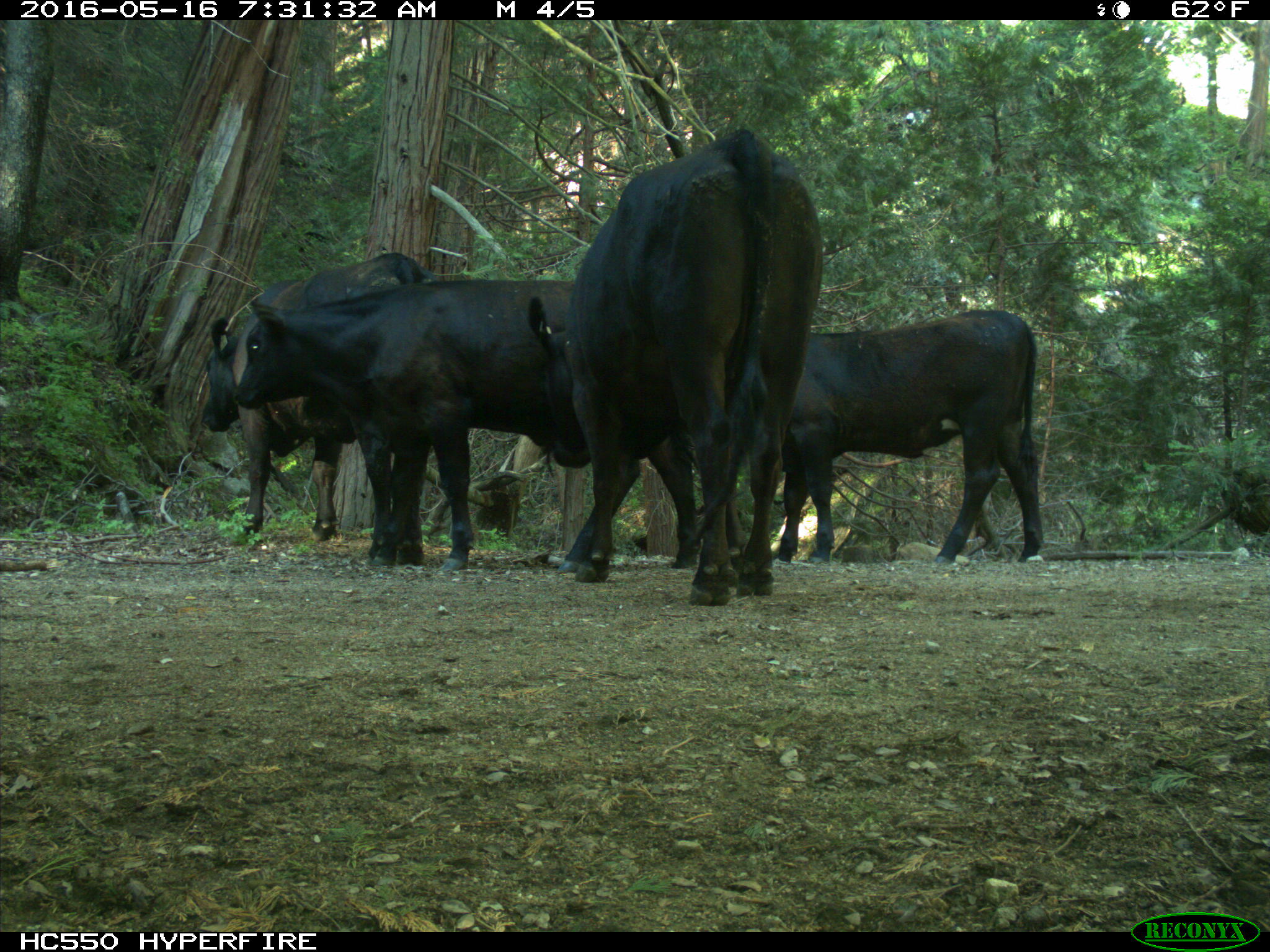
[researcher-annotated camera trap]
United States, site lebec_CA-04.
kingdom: Animalia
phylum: Chordata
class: Mammalia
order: Artiodactyla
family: Bovidae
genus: Bos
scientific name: Bos taurus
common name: domestic cow